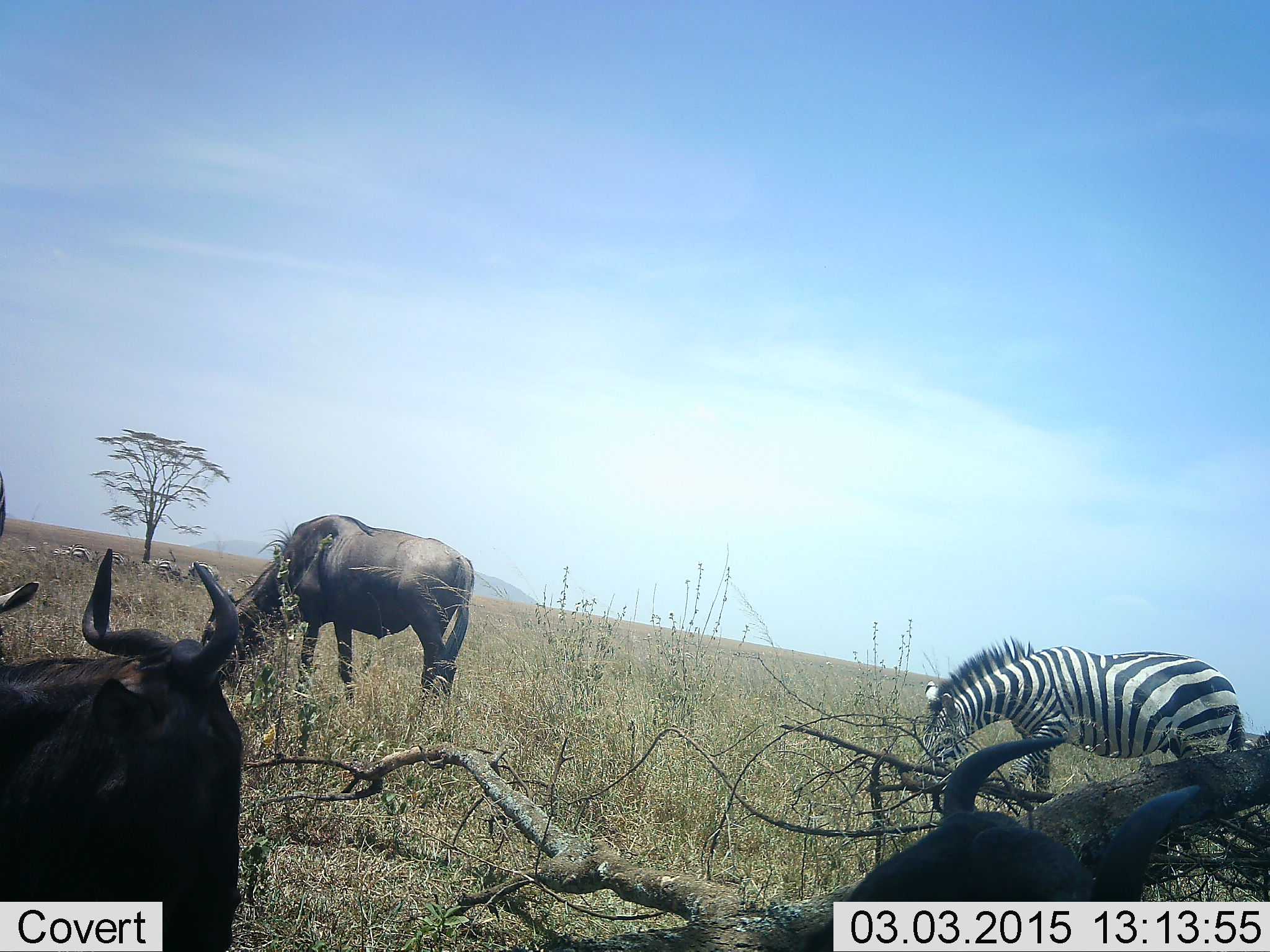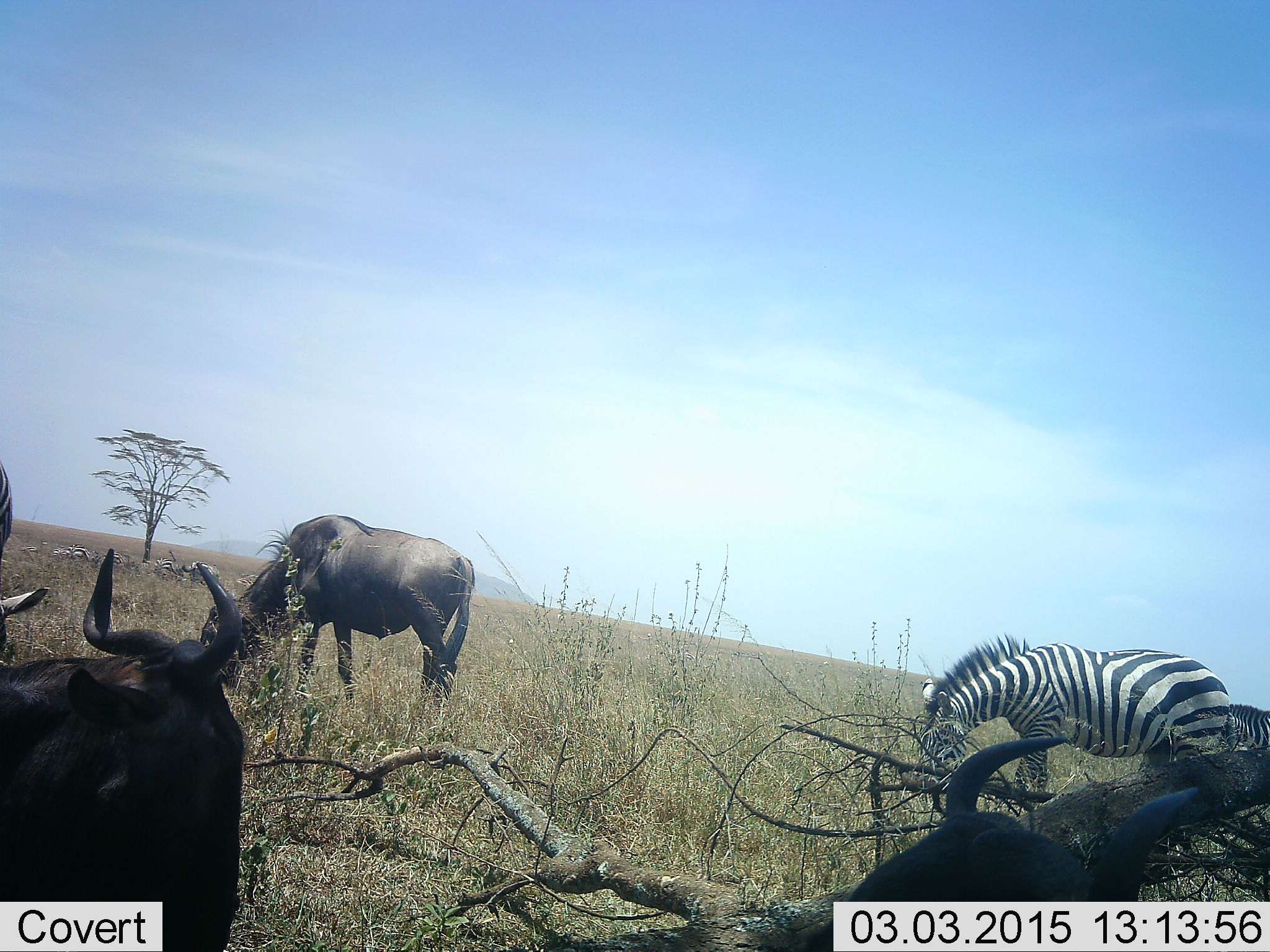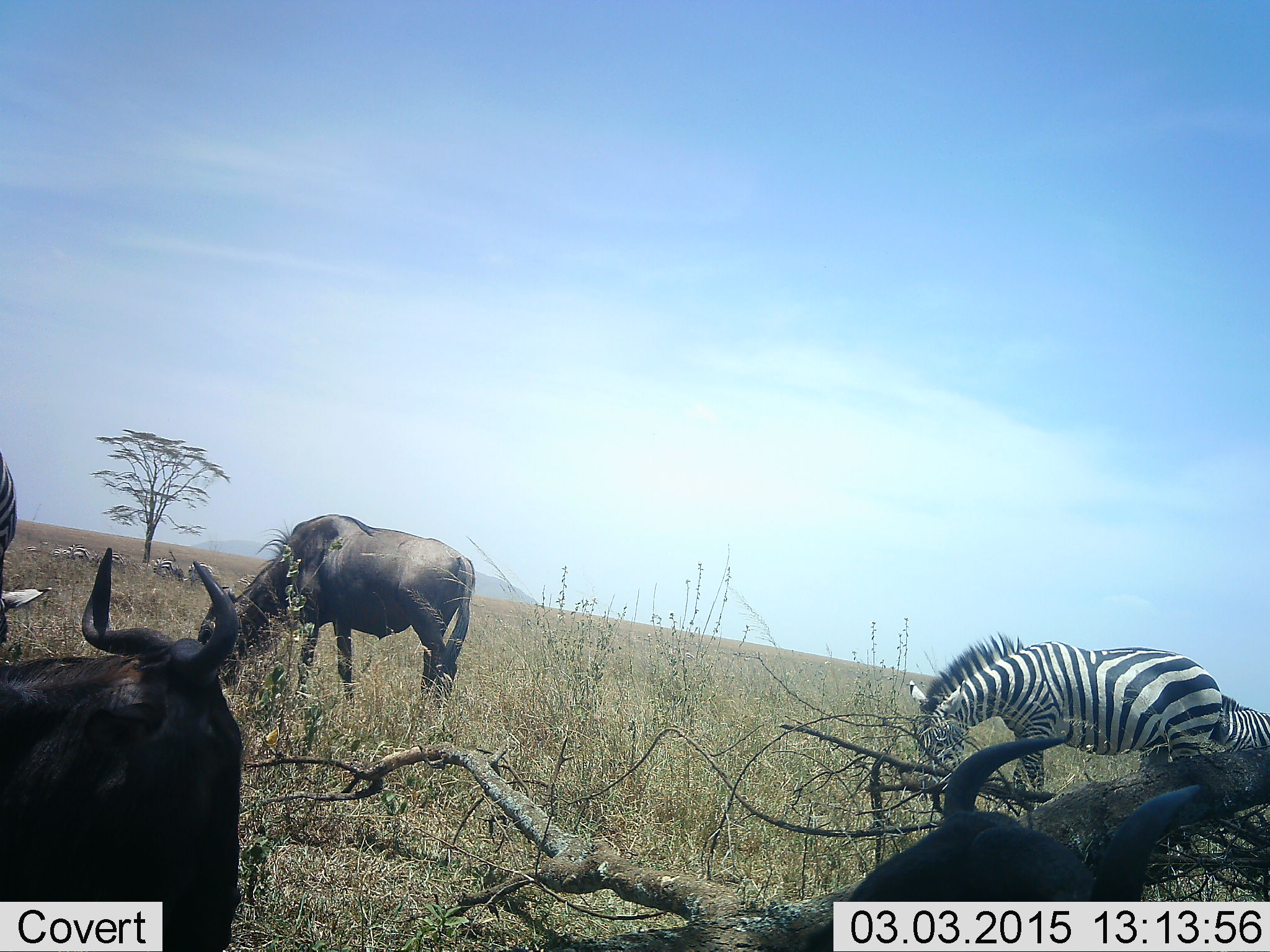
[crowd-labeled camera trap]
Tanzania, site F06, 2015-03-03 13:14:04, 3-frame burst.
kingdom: Animalia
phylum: Chordata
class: Mammalia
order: Artiodactyla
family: Bovidae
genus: Connochaetes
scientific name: Connochaetes taurinus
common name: blue wildebeest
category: wildebeest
Wildebeest (blue wildebeest) (Connochaetes taurinus), count 4. Behavior (volunteer vote fractions): standing 40%, resting 70%, moving 0%, interacting 10%. Young present (vote fraction): 0%. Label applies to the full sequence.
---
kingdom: Animalia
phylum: Chordata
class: Mammalia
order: Perissodactyla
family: Equidae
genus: Equus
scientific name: Equus quagga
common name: plains zebra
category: zebra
Zebra (plains zebra) (Equus quagga), count 3. Behavior (volunteer vote fractions): standing 55%, resting 18%, moving 18%, interacting 0%. Young present (vote fraction): 0%. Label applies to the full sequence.